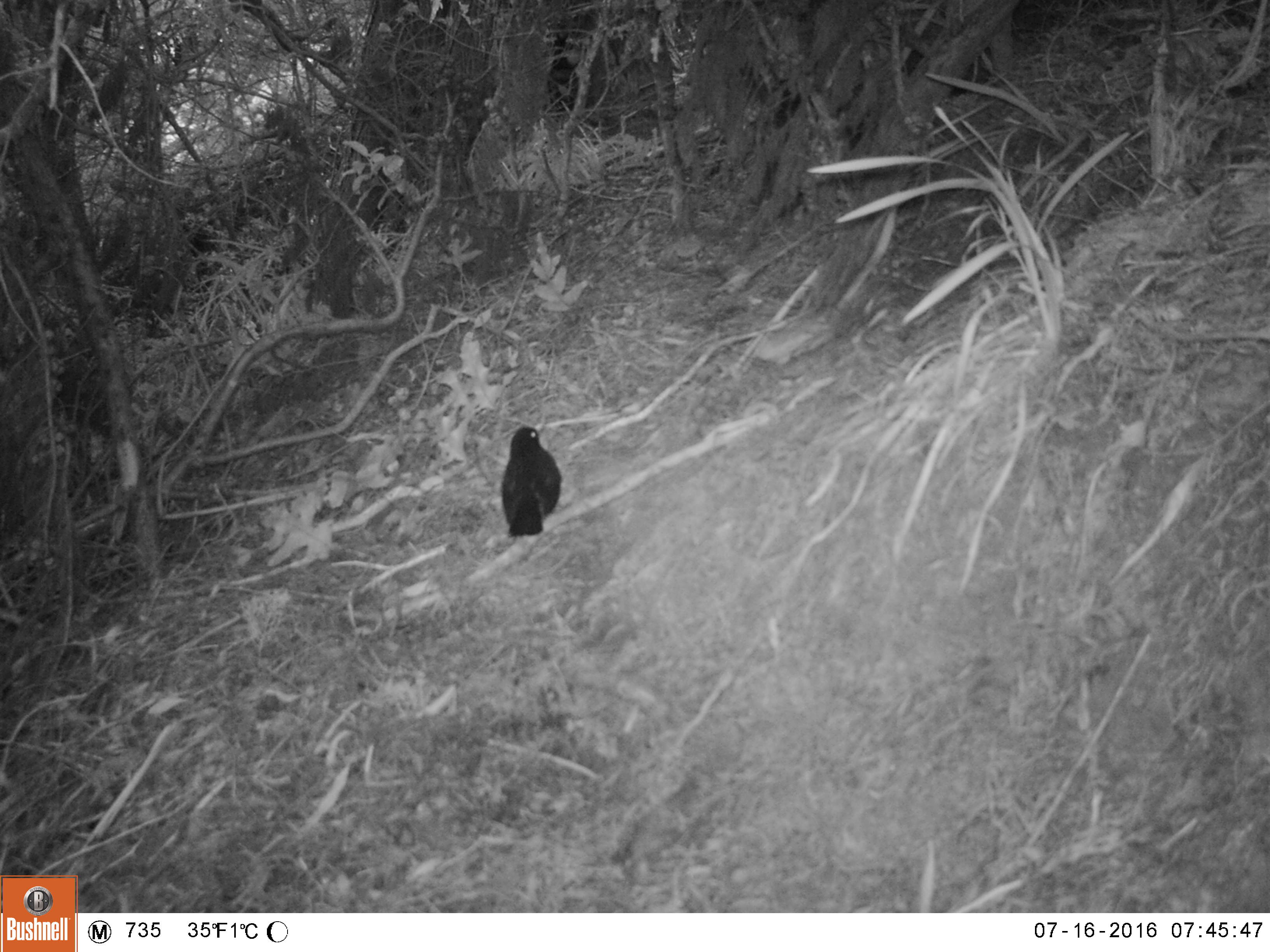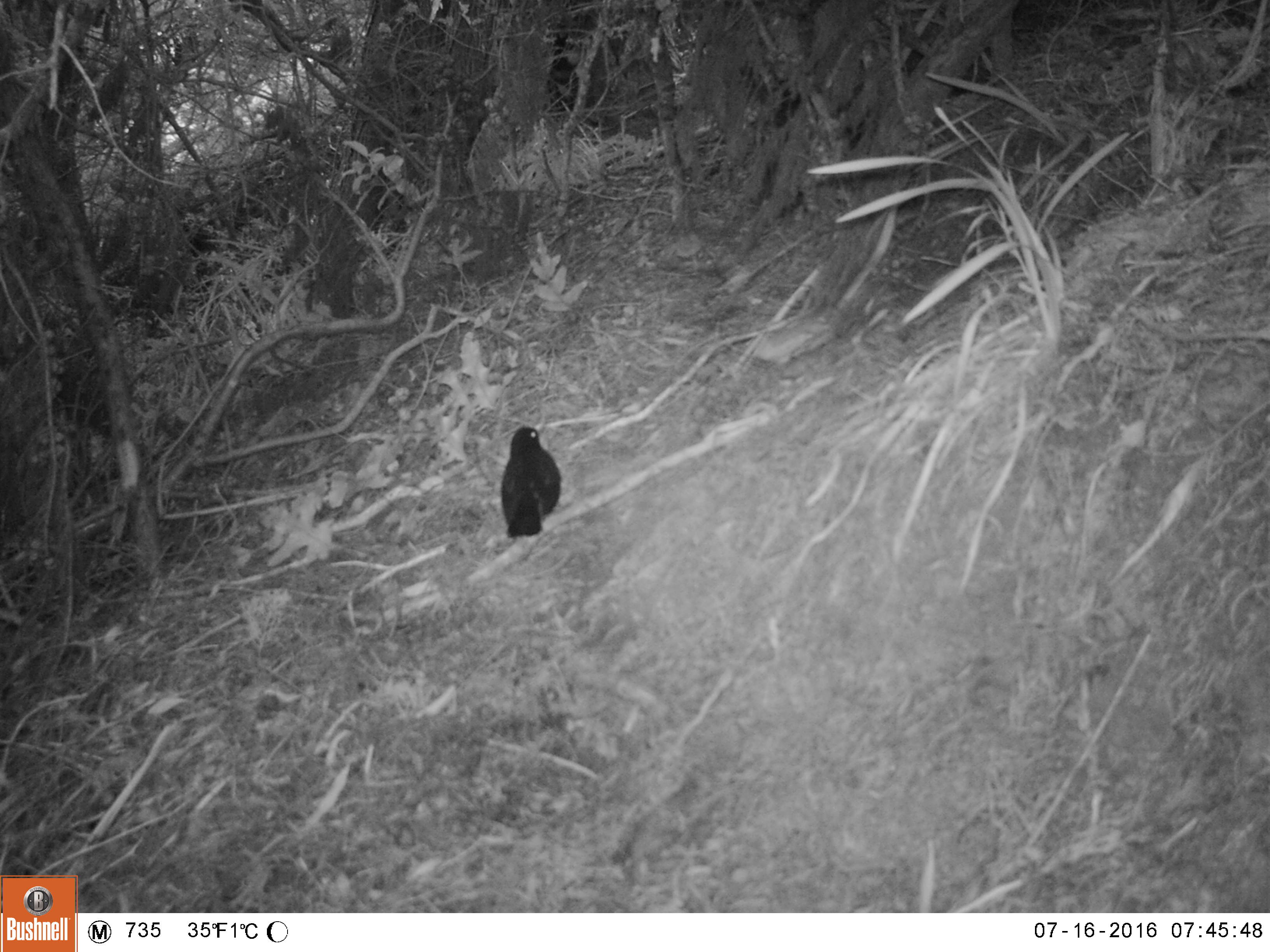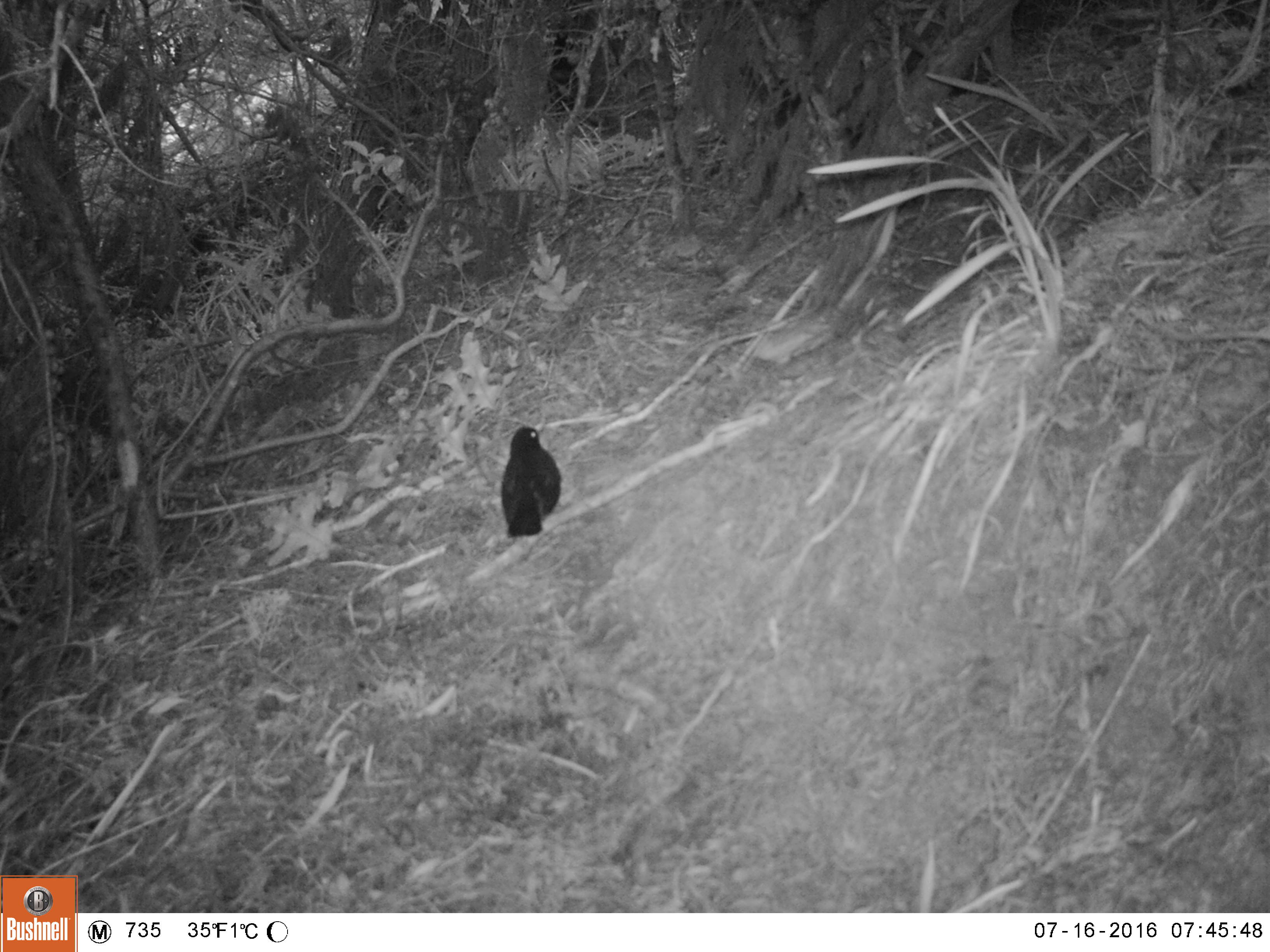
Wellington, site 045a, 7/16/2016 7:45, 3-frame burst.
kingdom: Animalia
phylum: Chordata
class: Aves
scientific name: Aves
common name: bird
Bird (Aves).